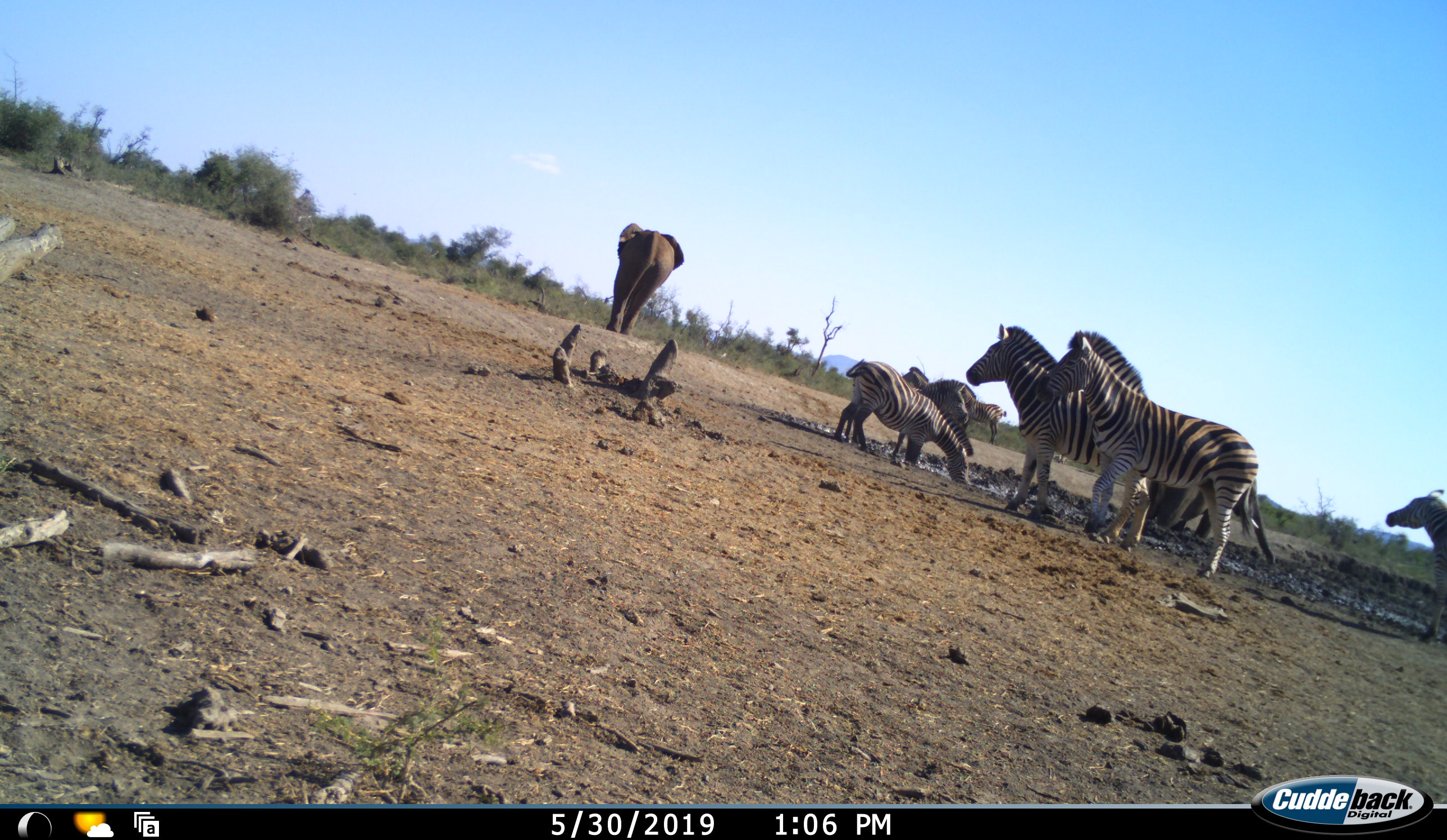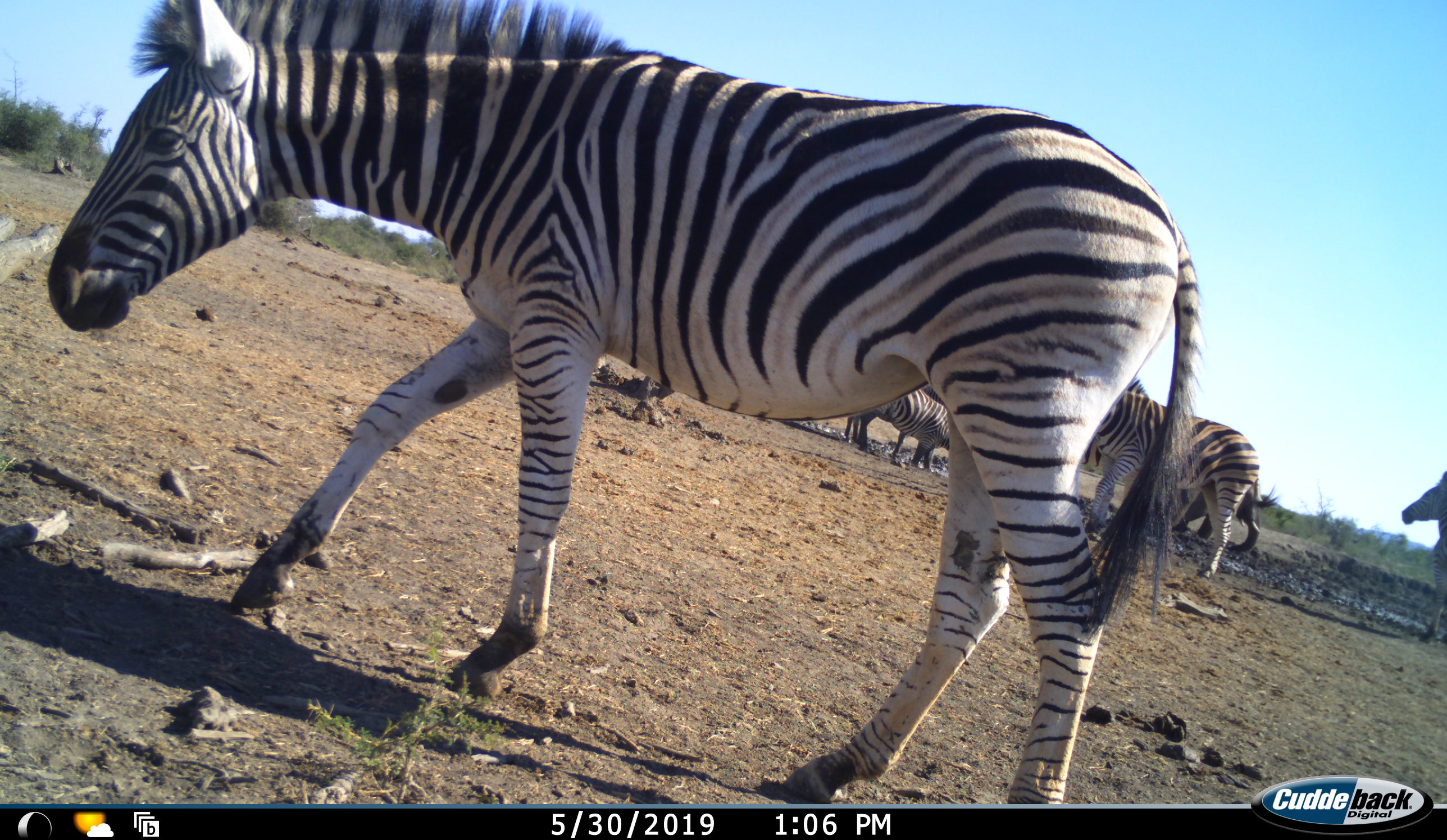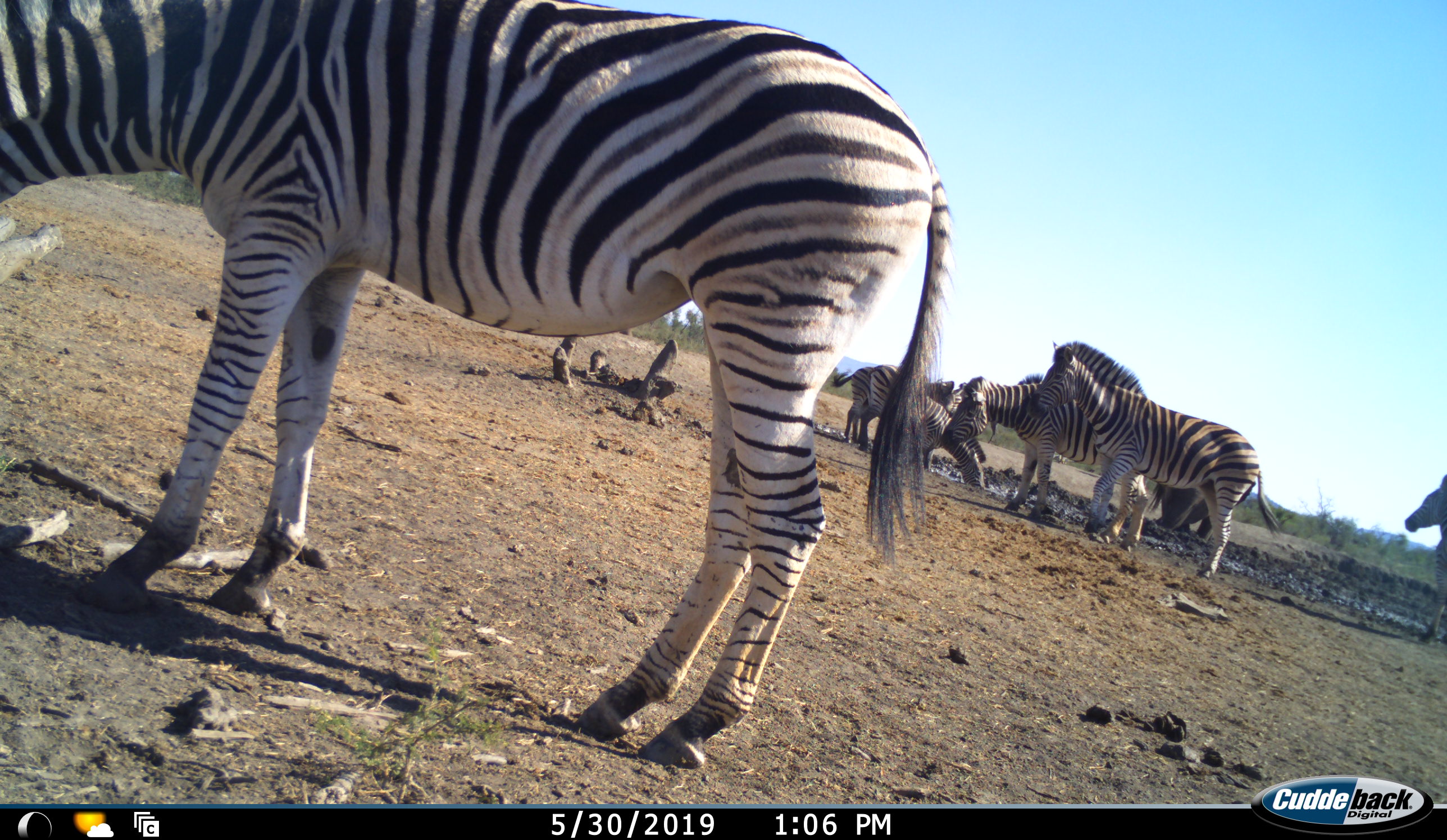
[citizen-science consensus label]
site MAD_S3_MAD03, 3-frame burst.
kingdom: Animalia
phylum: Chordata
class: Mammalia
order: Proboscidea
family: Elephantidae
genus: Loxodonta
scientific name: Loxodonta africana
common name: african bush elephant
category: elephant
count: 1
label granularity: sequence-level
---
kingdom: Animalia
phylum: Chordata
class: Mammalia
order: Perissodactyla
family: Equidae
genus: Equus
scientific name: Equus quagga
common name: plains zebra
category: zebraplains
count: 8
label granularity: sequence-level